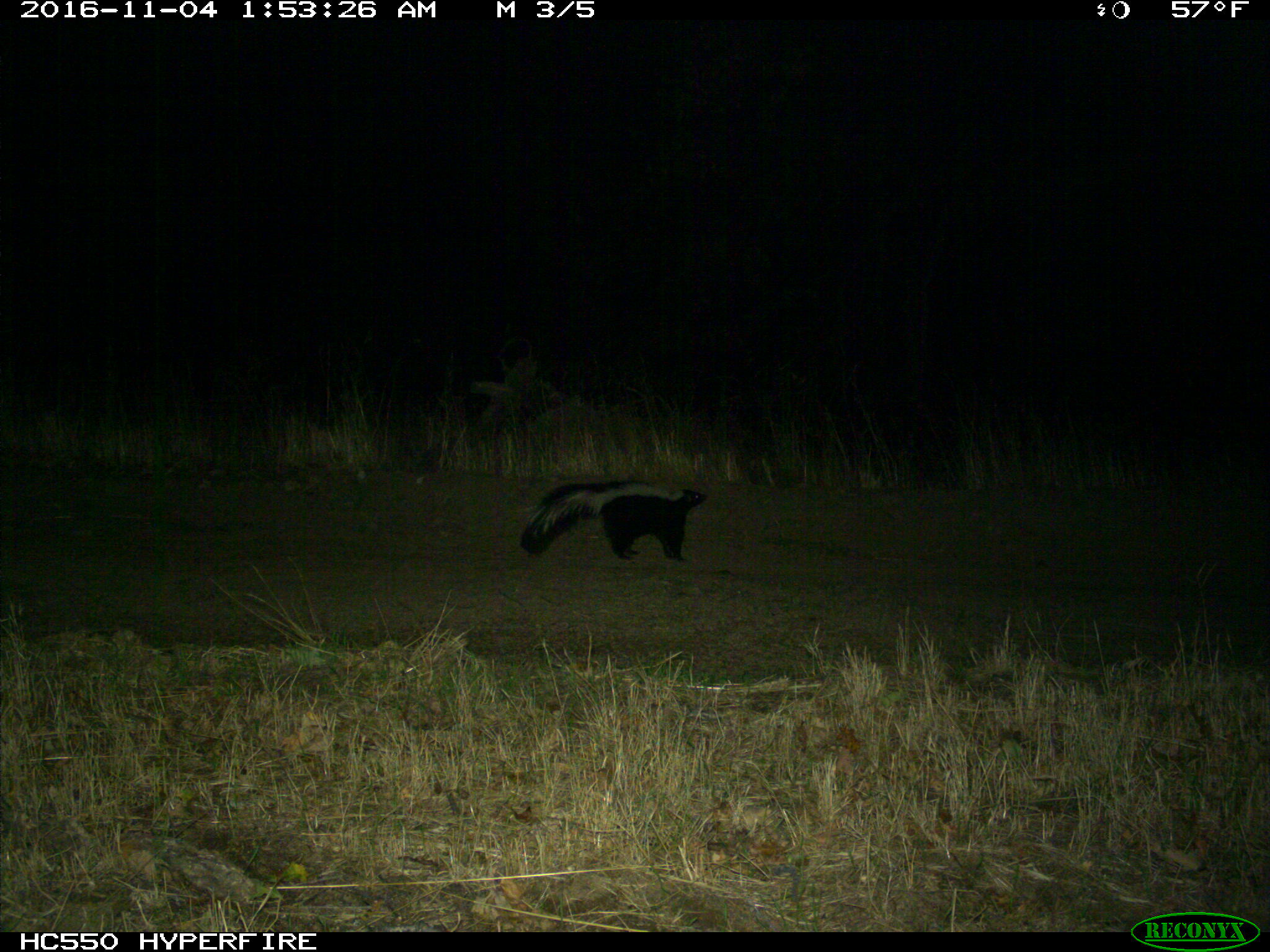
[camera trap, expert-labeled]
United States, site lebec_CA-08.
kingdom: Animalia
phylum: Chordata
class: Mammalia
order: Carnivora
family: Mephitidae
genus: Mephitis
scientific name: Mephitis mephitis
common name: striped skunk